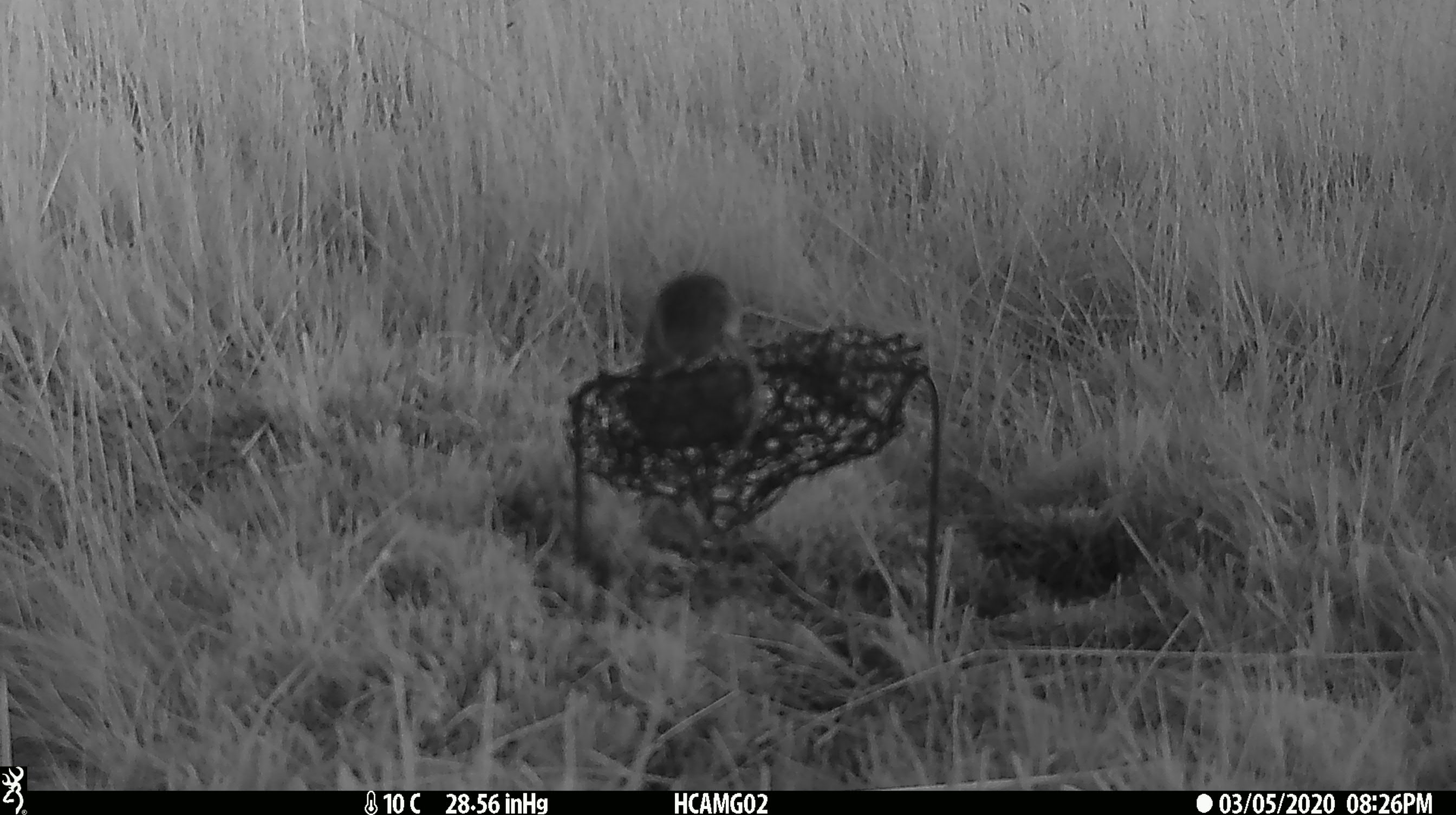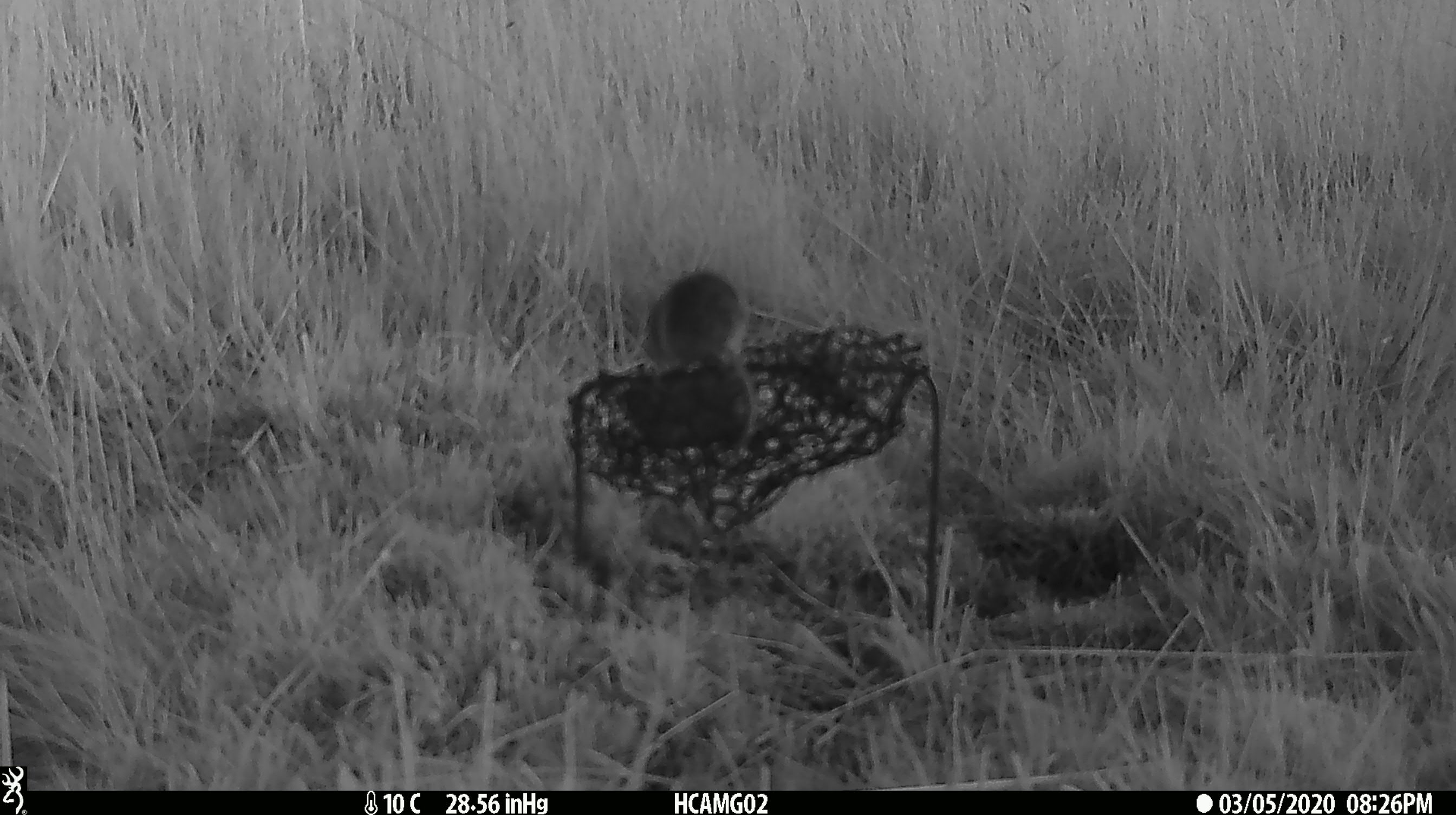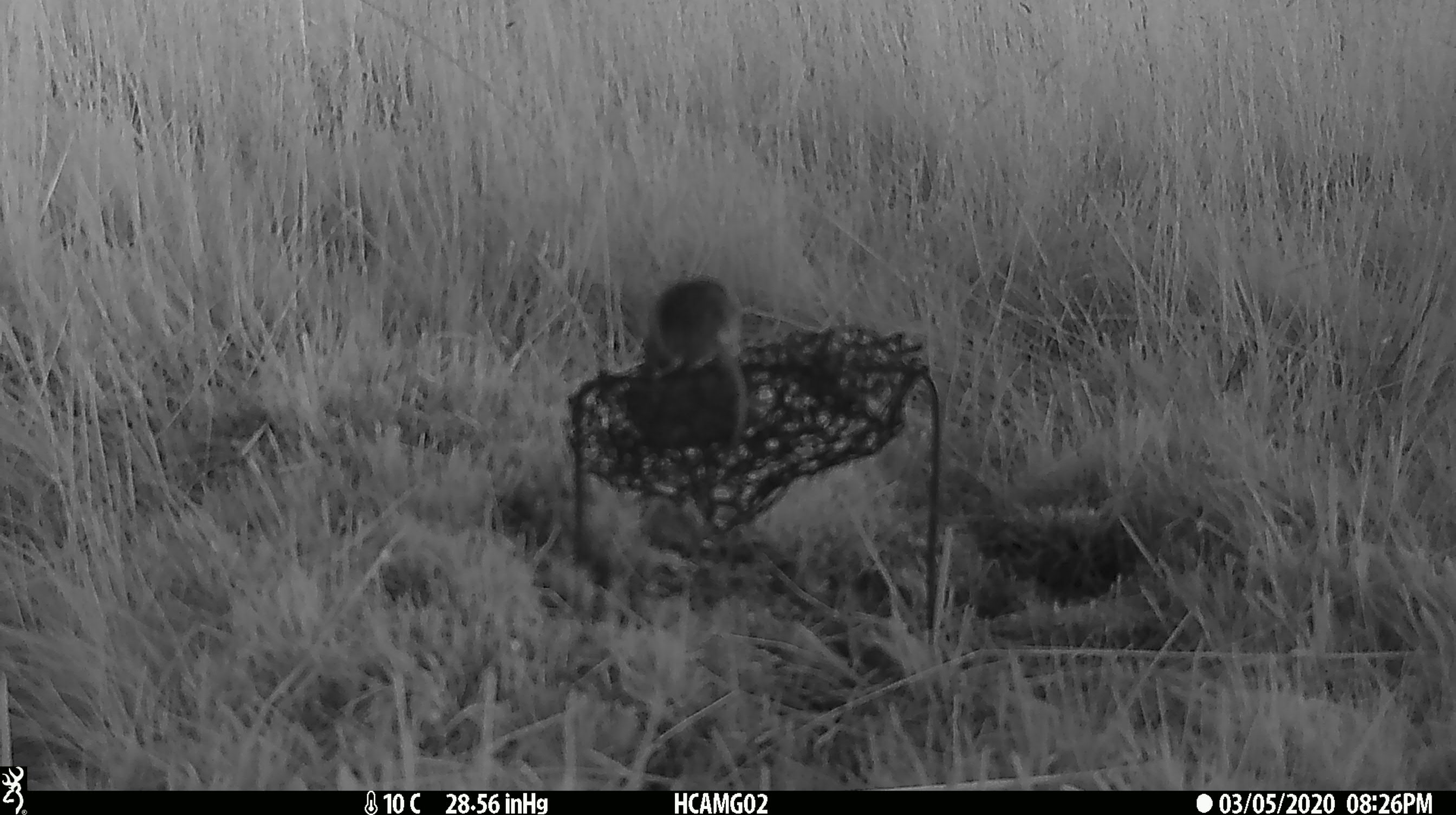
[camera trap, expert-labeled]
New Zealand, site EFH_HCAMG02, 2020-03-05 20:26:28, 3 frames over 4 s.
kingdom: Animalia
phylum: Chordata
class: Mammalia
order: Rodentia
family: Muridae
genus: Mus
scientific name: Mus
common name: mouse